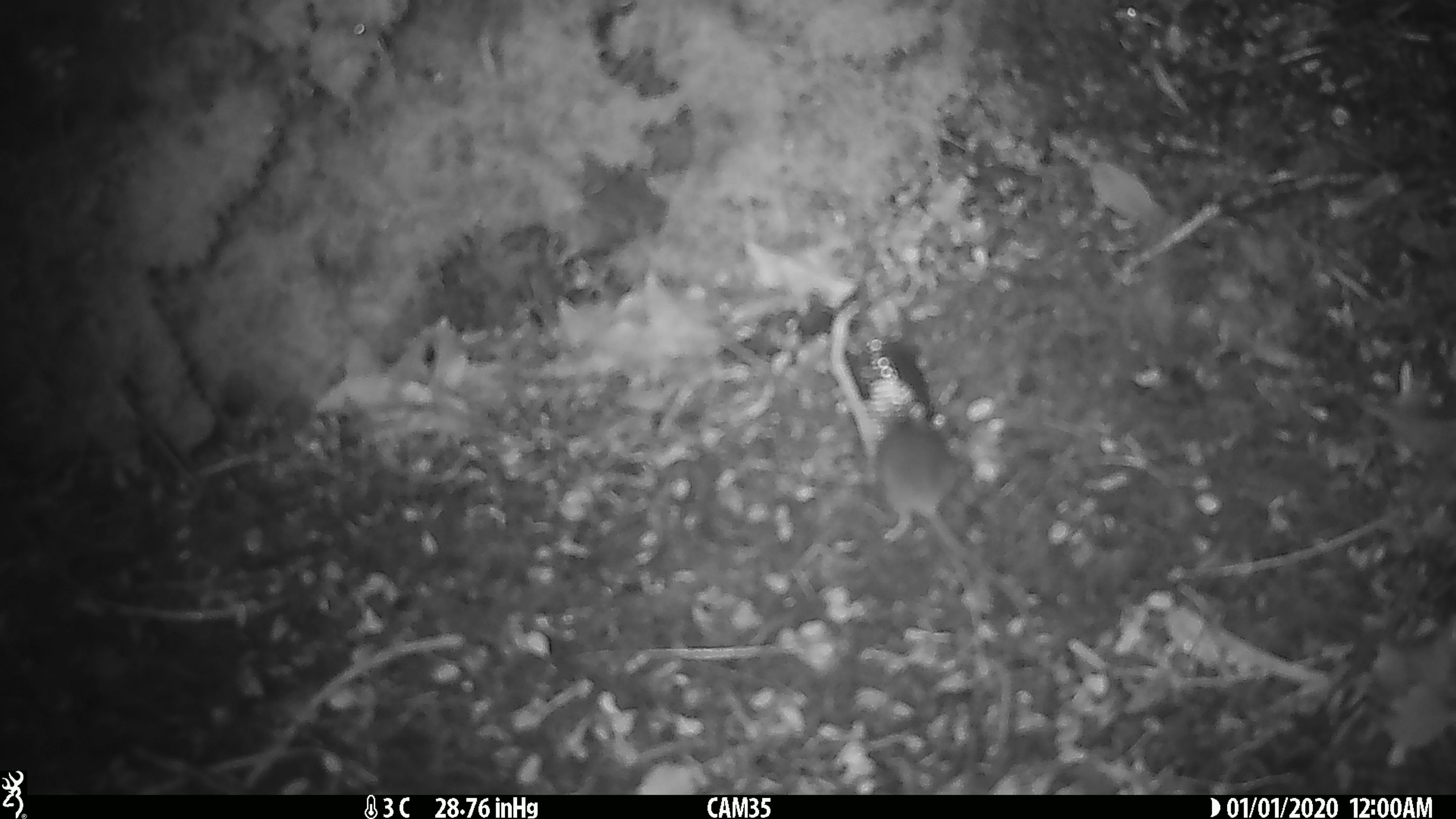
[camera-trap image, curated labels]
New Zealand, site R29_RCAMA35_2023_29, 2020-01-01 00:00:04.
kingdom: Animalia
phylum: Chordata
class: Mammalia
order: Rodentia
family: Muridae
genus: Mus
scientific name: Mus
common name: mouse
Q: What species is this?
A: Mouse (Mus).